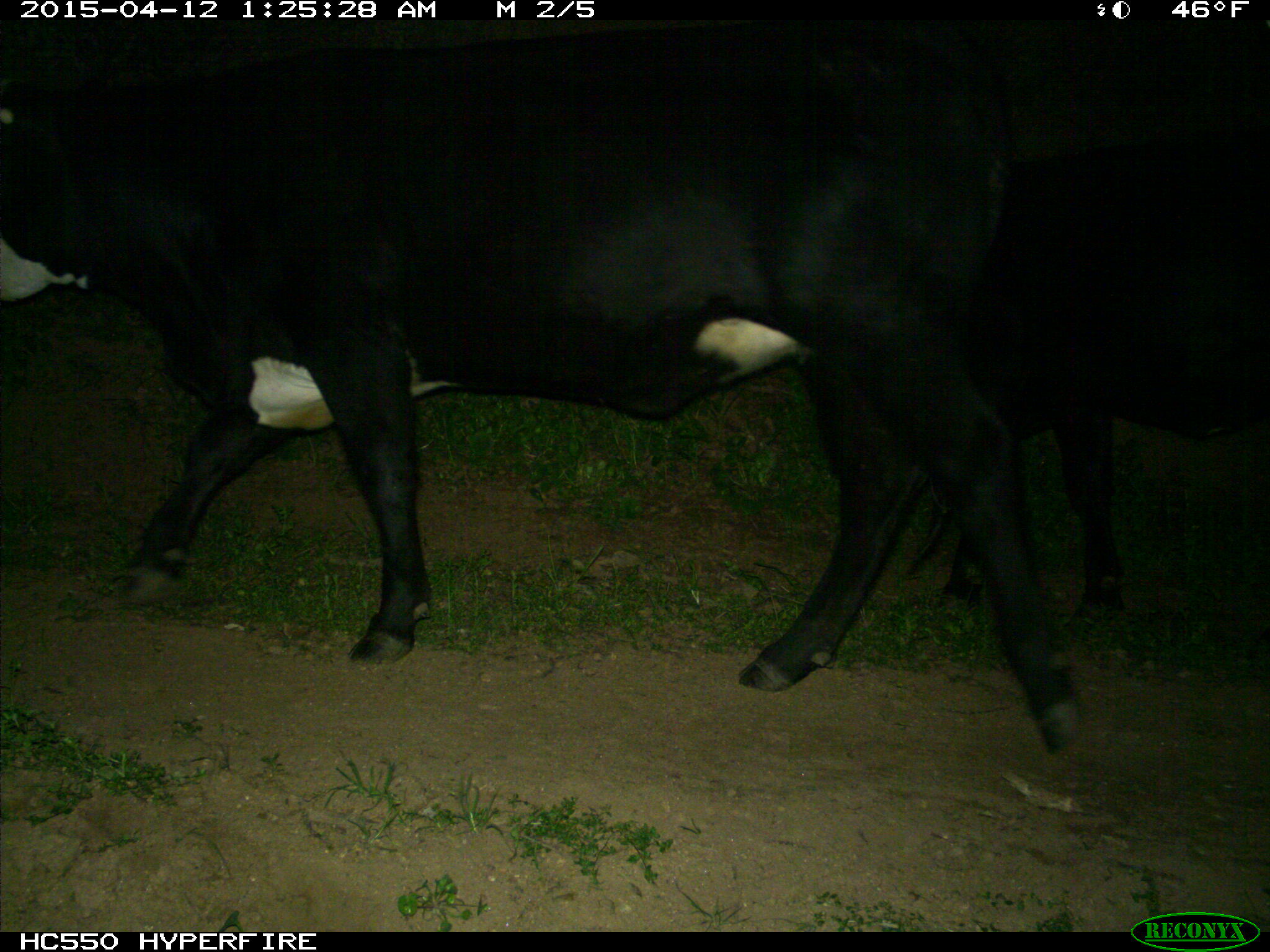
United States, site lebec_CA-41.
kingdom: Animalia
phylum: Chordata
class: Mammalia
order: Artiodactyla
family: Bovidae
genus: Bos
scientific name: Bos taurus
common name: domestic cow